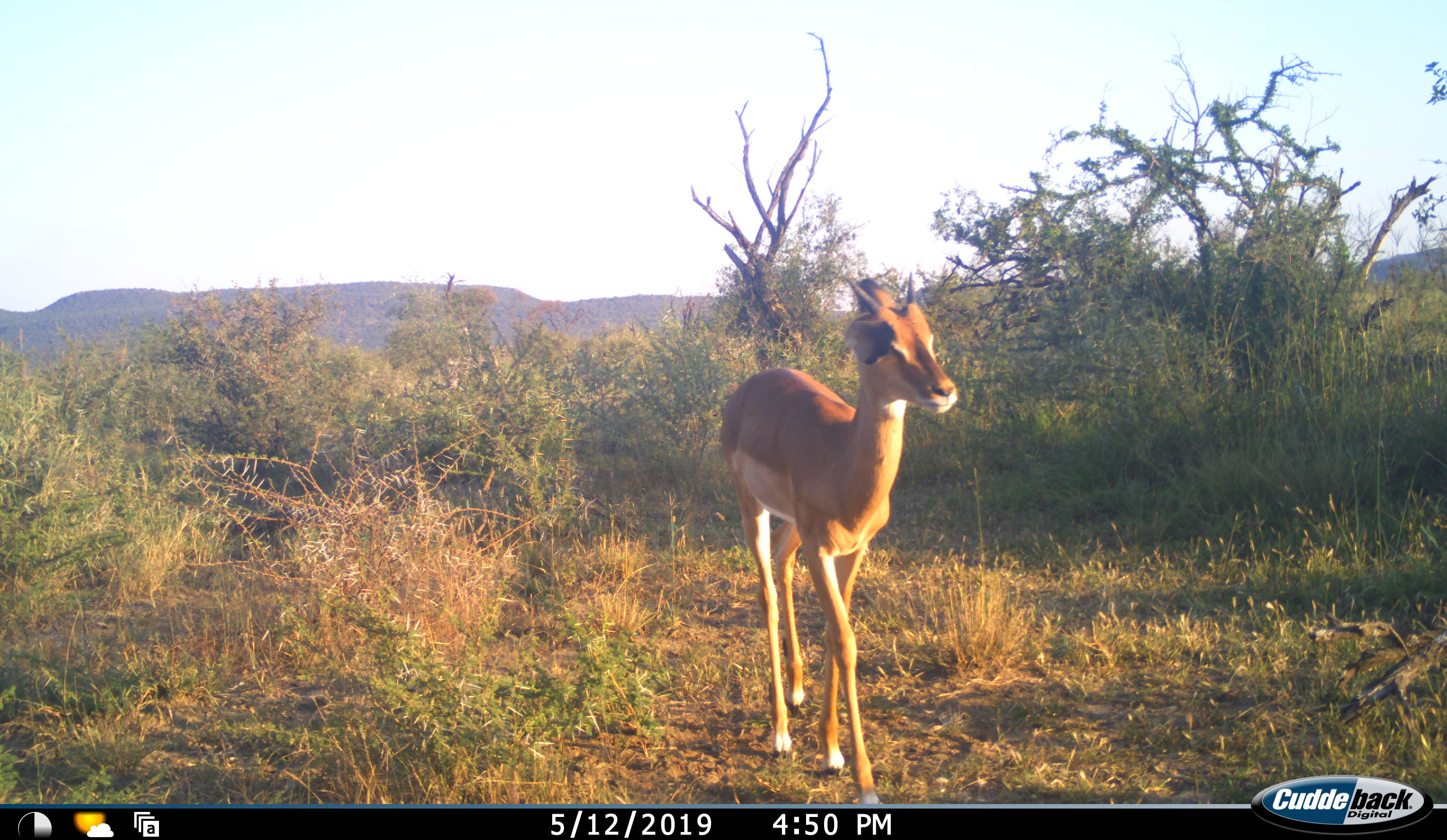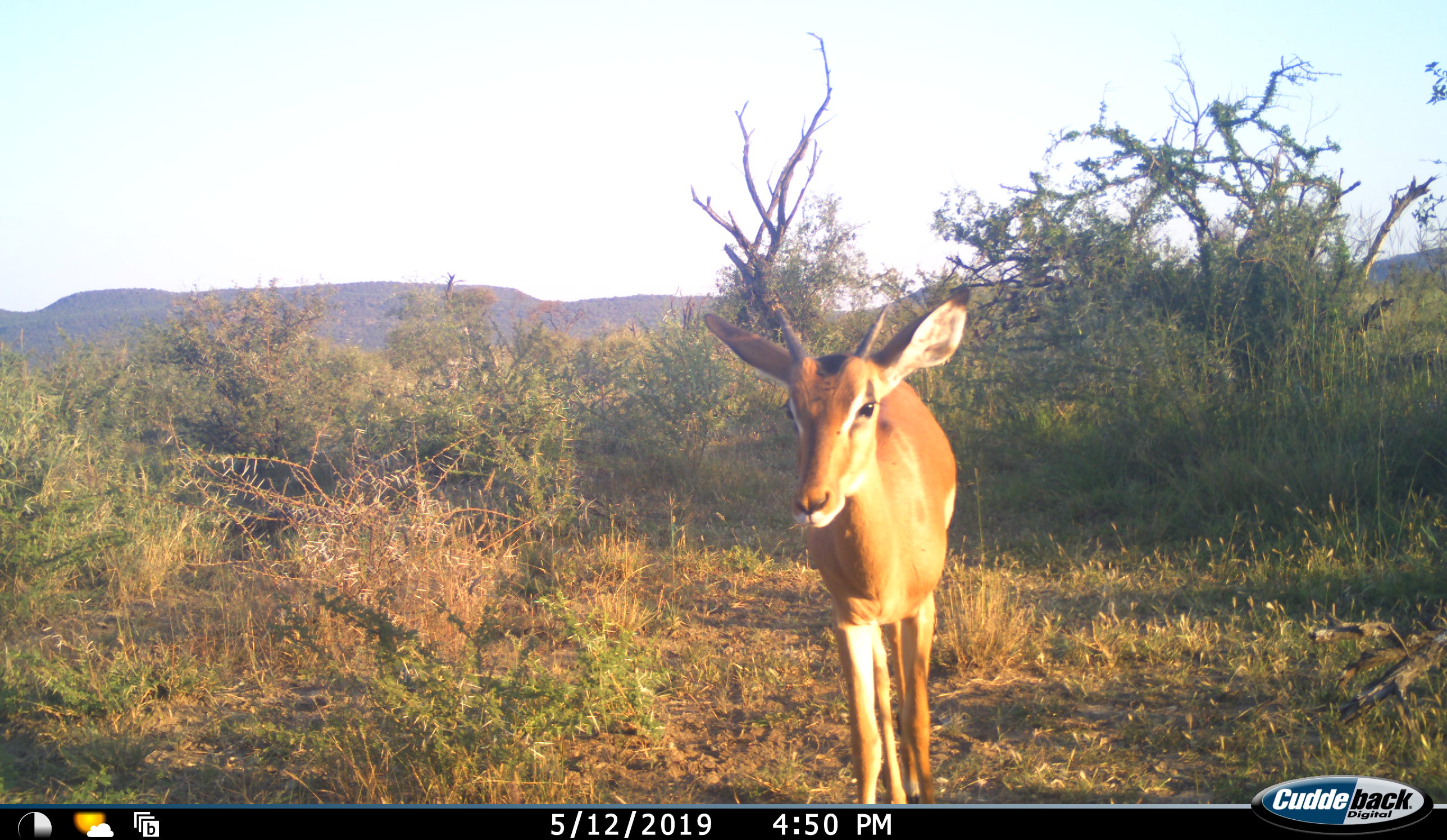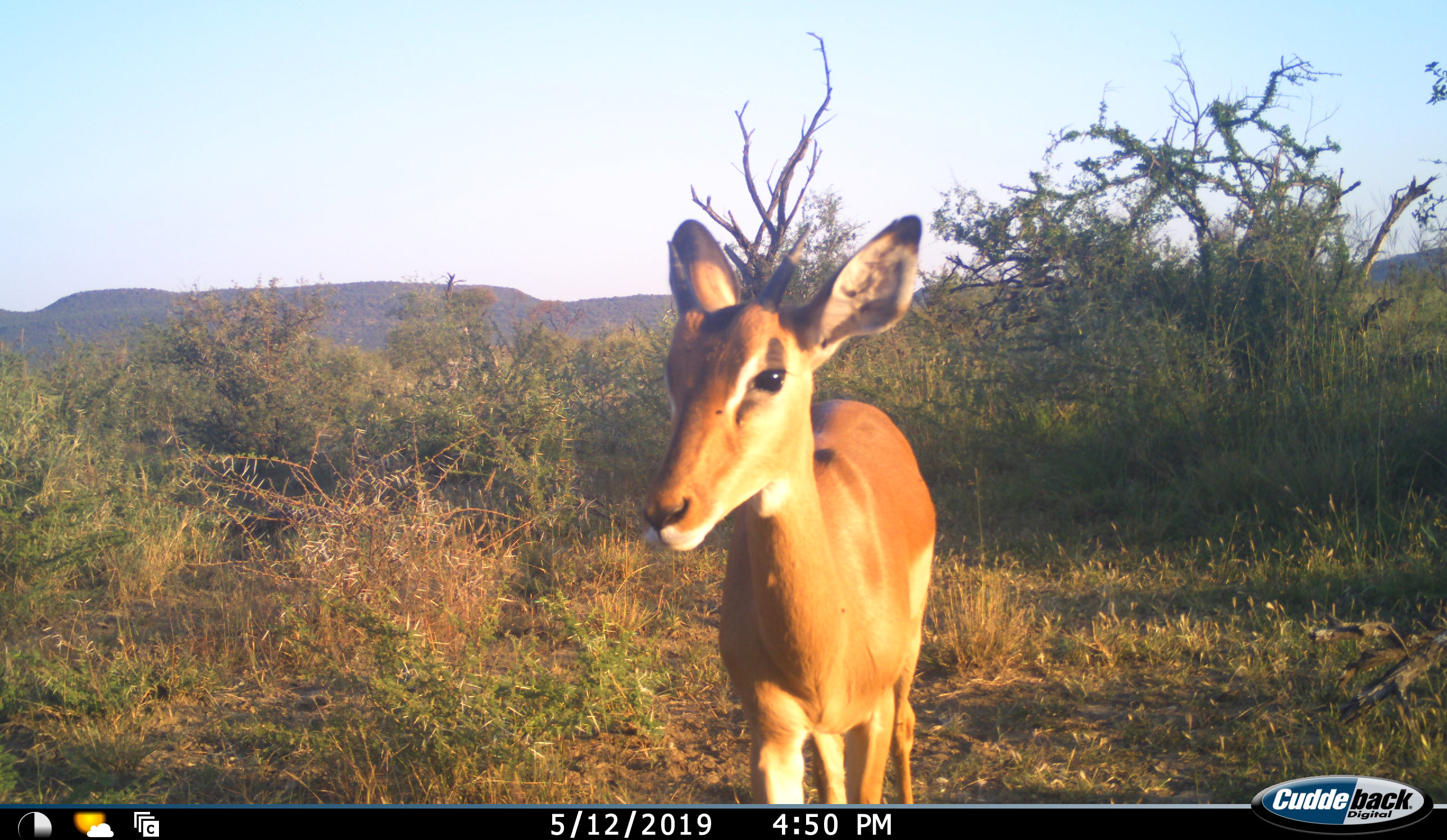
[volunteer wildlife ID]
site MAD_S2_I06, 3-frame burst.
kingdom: Animalia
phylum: Chordata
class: Mammalia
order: Artiodactyla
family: Bovidae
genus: Aepyceros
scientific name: Aepyceros melampus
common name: impala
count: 1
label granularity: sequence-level